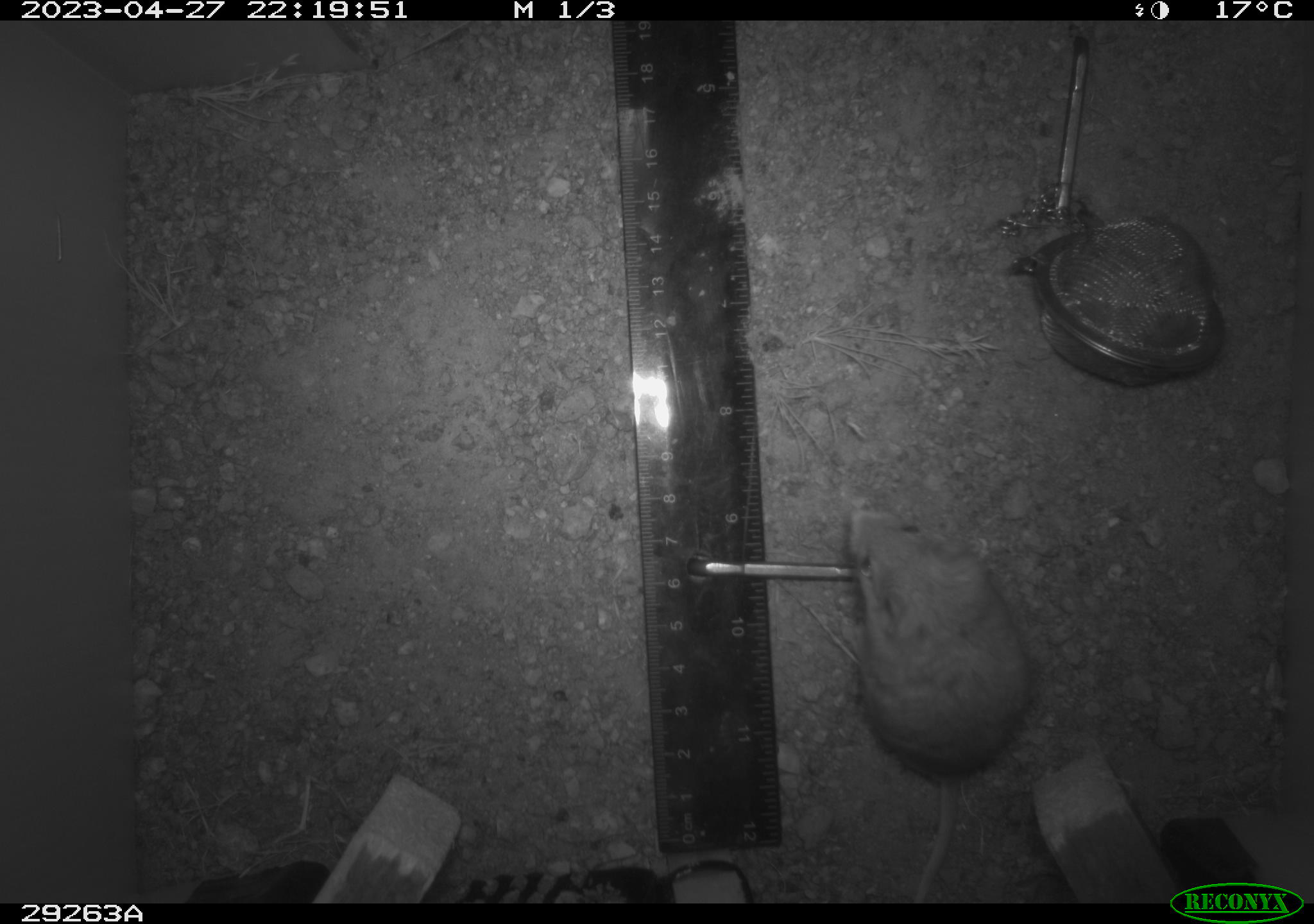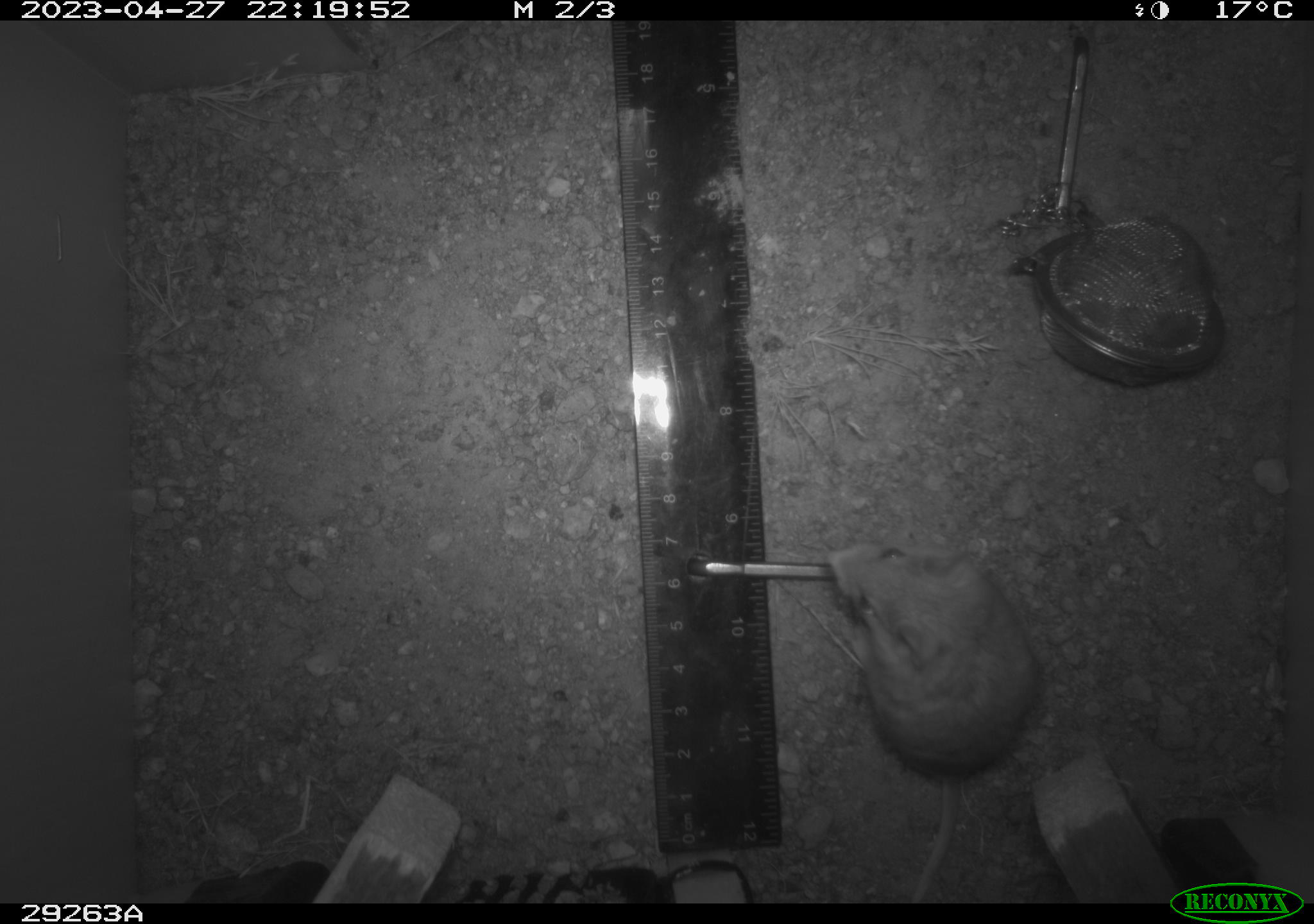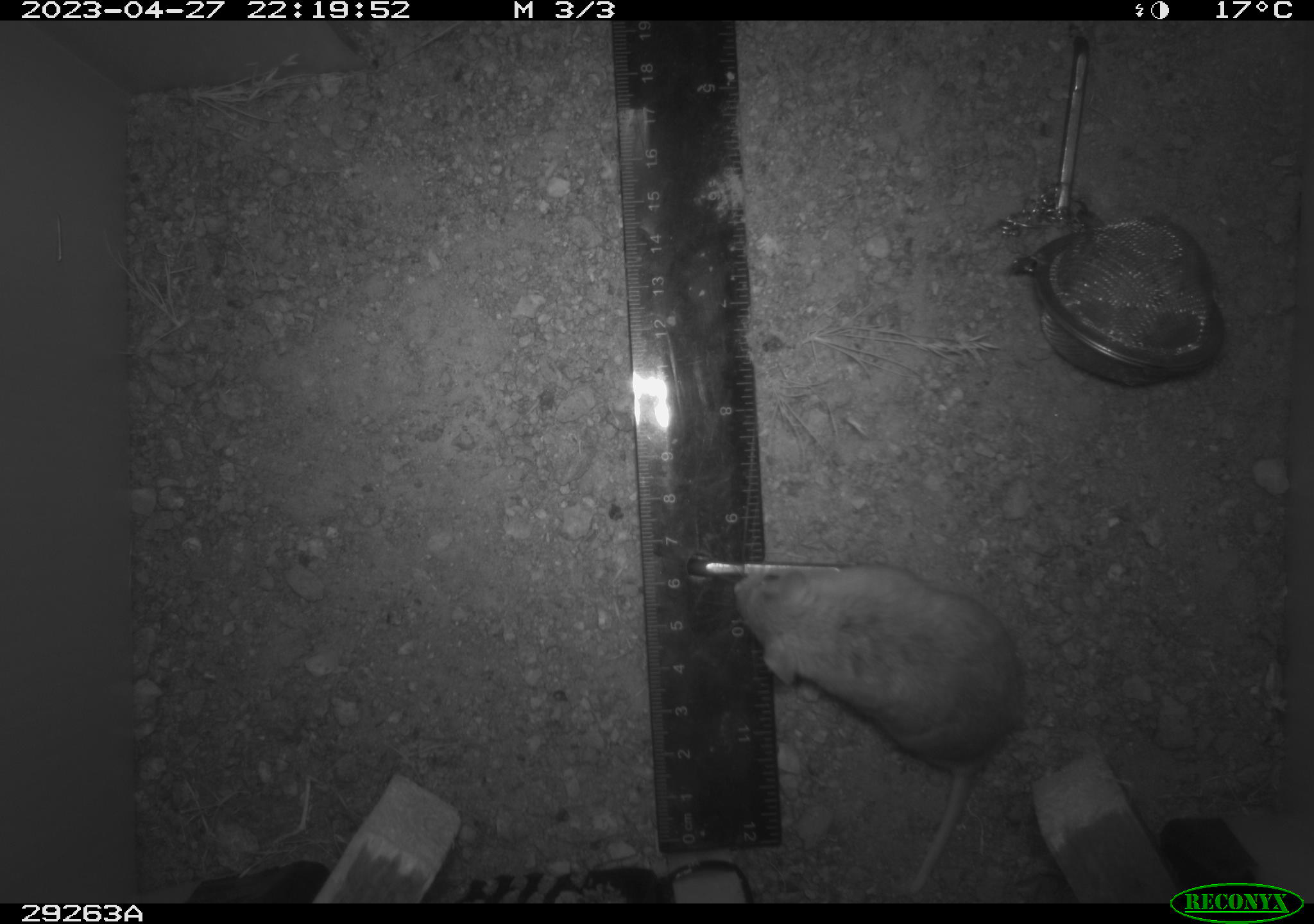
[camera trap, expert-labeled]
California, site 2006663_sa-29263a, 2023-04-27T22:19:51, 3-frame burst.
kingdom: Animalia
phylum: Chordata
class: Mammalia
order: Rodentia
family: Cricetidae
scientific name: Arvicolinae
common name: voles, lemmings, and muskrats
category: arvicolinae subfamily